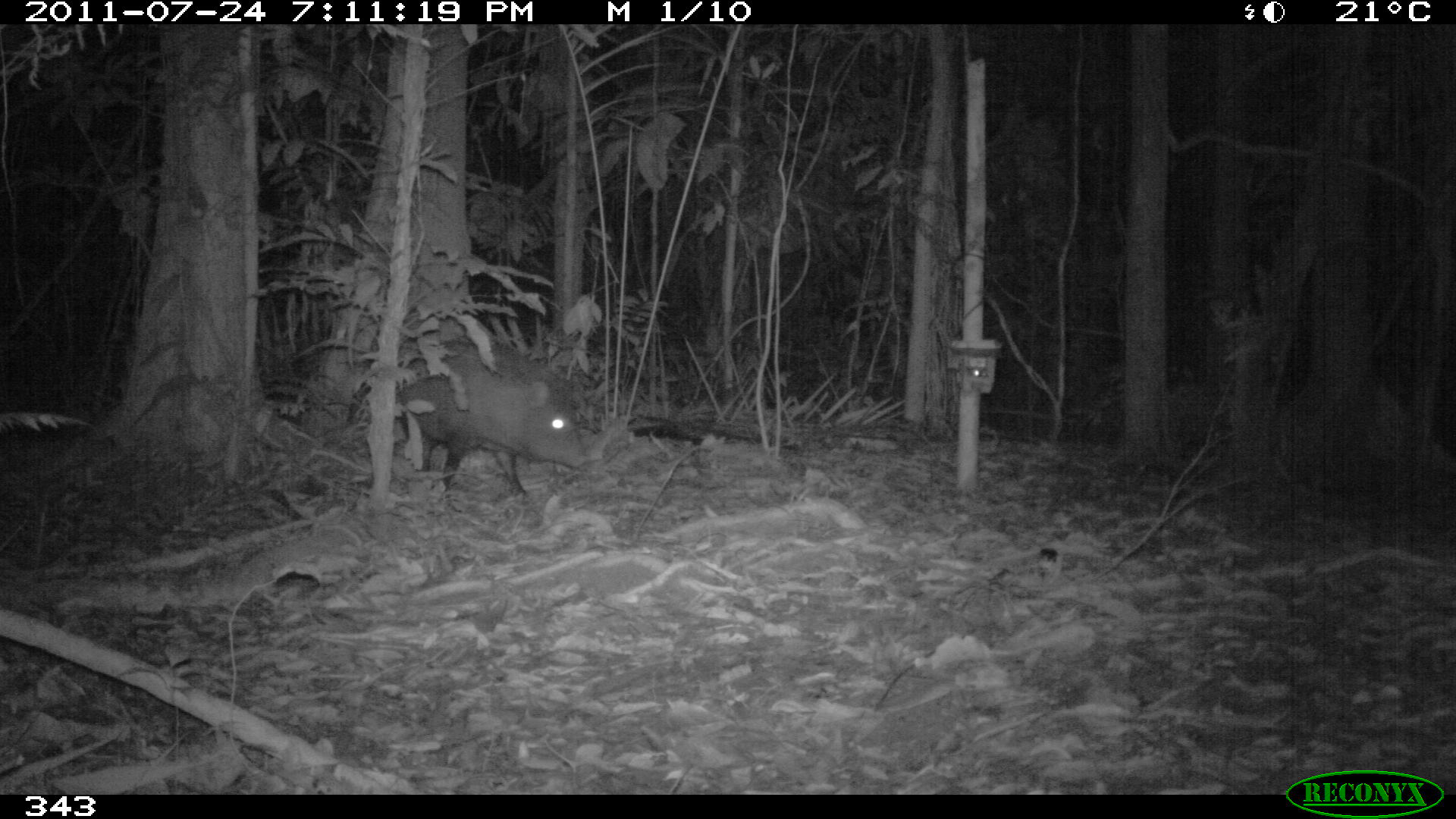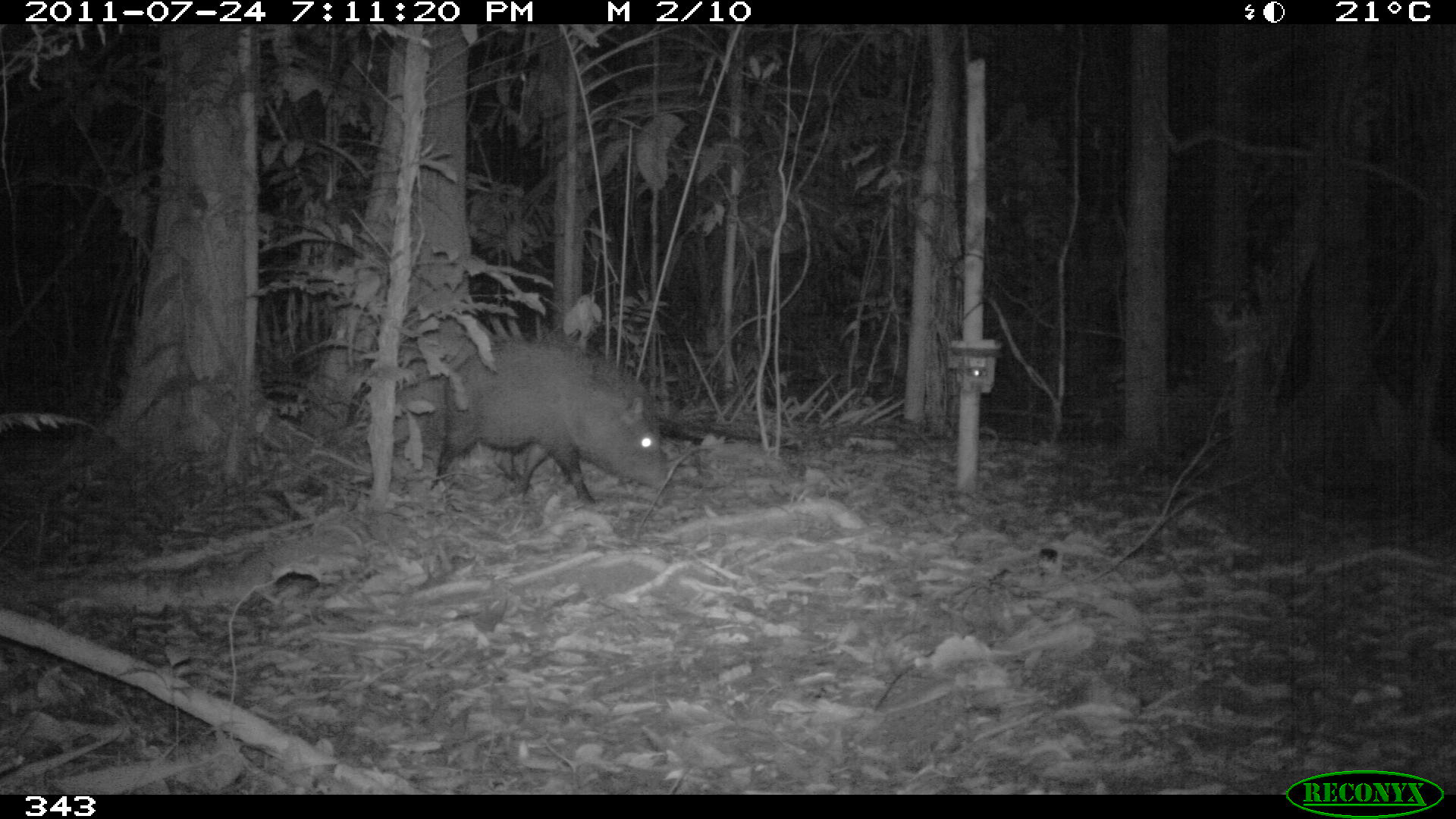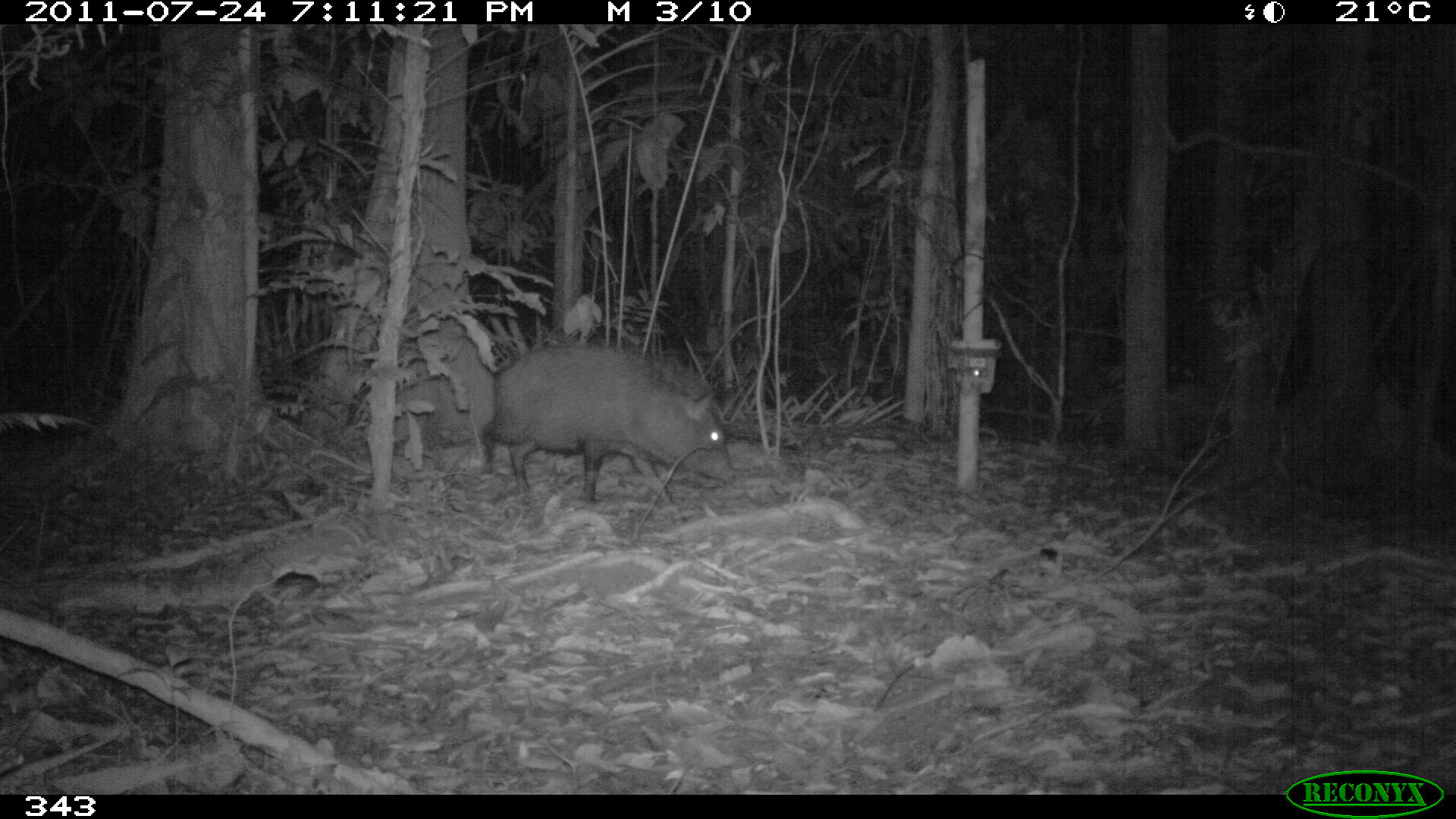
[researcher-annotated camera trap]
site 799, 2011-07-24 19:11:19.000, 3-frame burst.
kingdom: Animalia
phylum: Chordata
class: Mammalia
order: Artiodactyla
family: Tayassuidae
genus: Pecari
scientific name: Pecari tajacu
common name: collared peccary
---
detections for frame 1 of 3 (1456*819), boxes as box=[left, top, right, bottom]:
pecari tajacu: box=[392, 359, 584, 509]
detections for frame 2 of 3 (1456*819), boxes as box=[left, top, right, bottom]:
pecari tajacu: box=[429, 342, 663, 506]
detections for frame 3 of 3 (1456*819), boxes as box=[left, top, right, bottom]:
pecari tajacu: box=[476, 346, 730, 507]